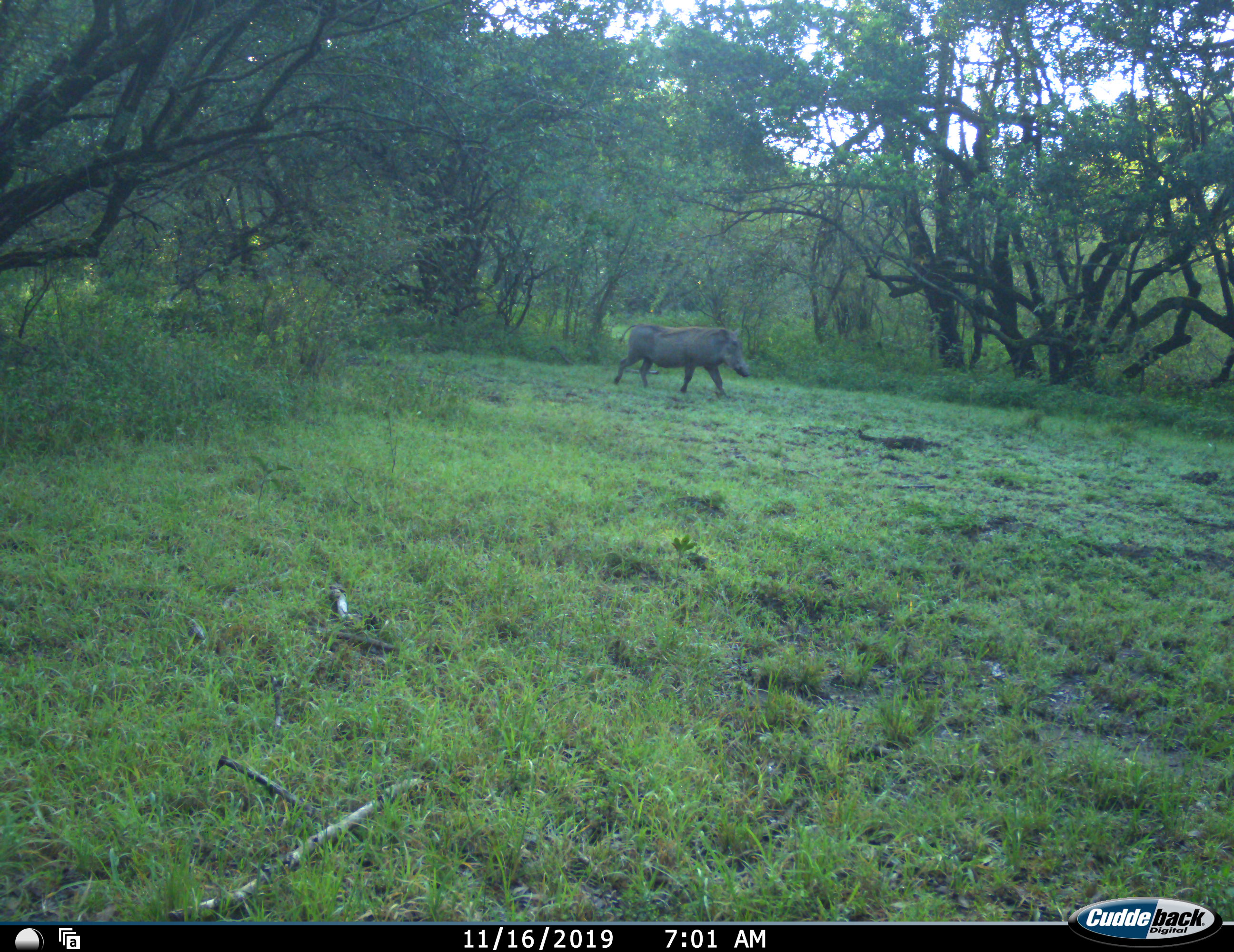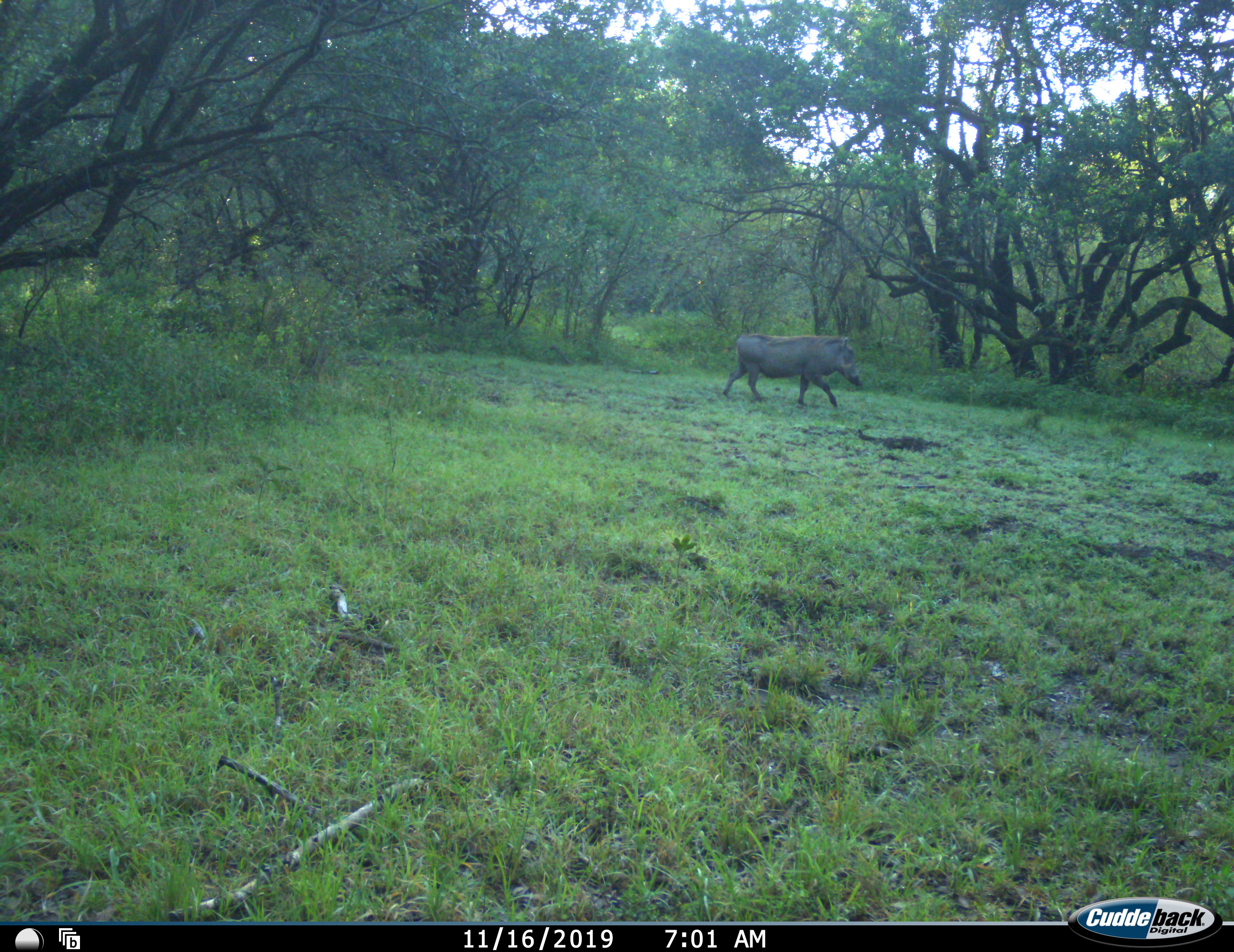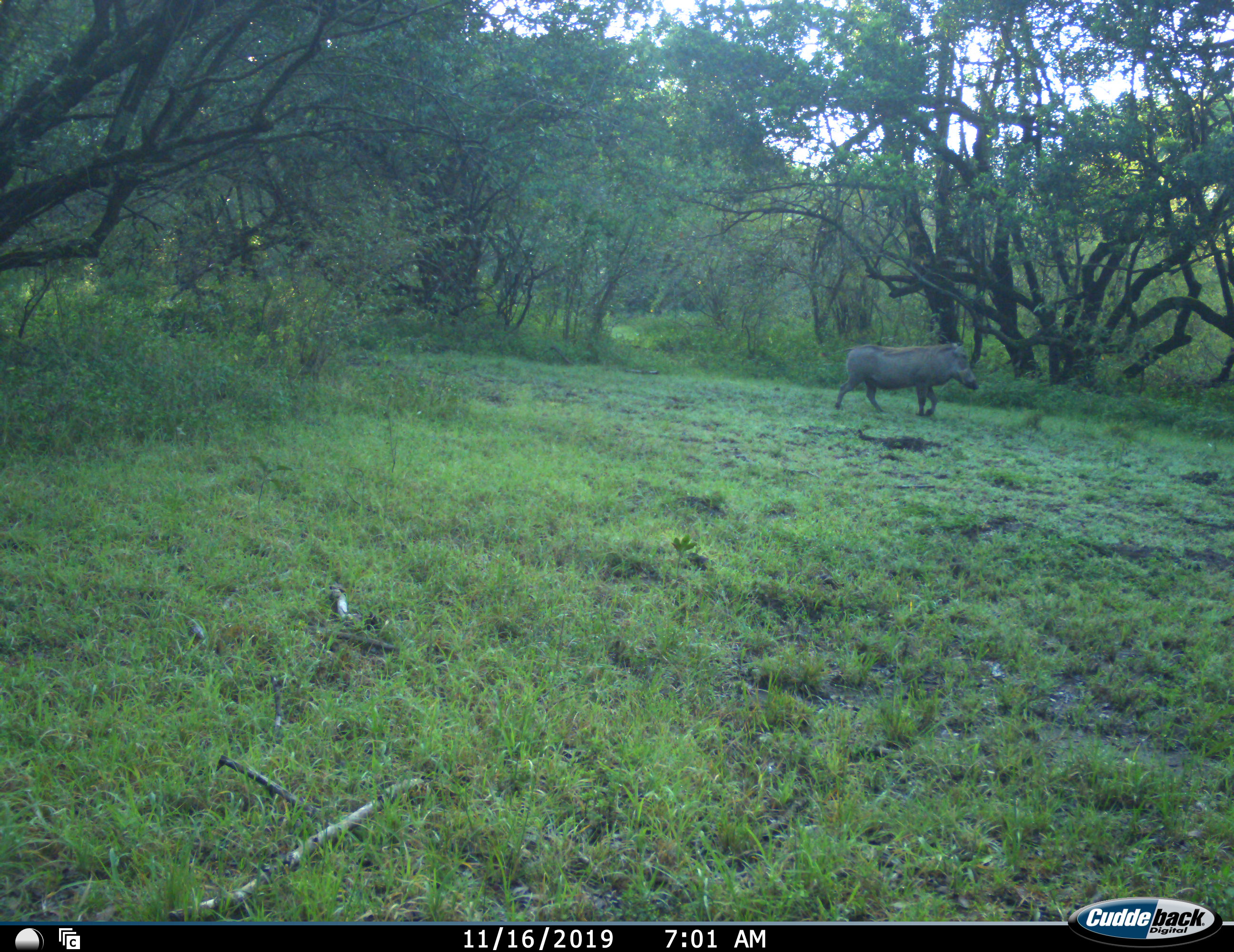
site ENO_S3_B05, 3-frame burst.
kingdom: Animalia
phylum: Chordata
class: Mammalia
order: Artiodactyla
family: Suidae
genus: Phacochoerus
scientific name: Phacochoerus africanus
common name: warthog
Warthog (Phacochoerus africanus), count 1. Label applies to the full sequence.